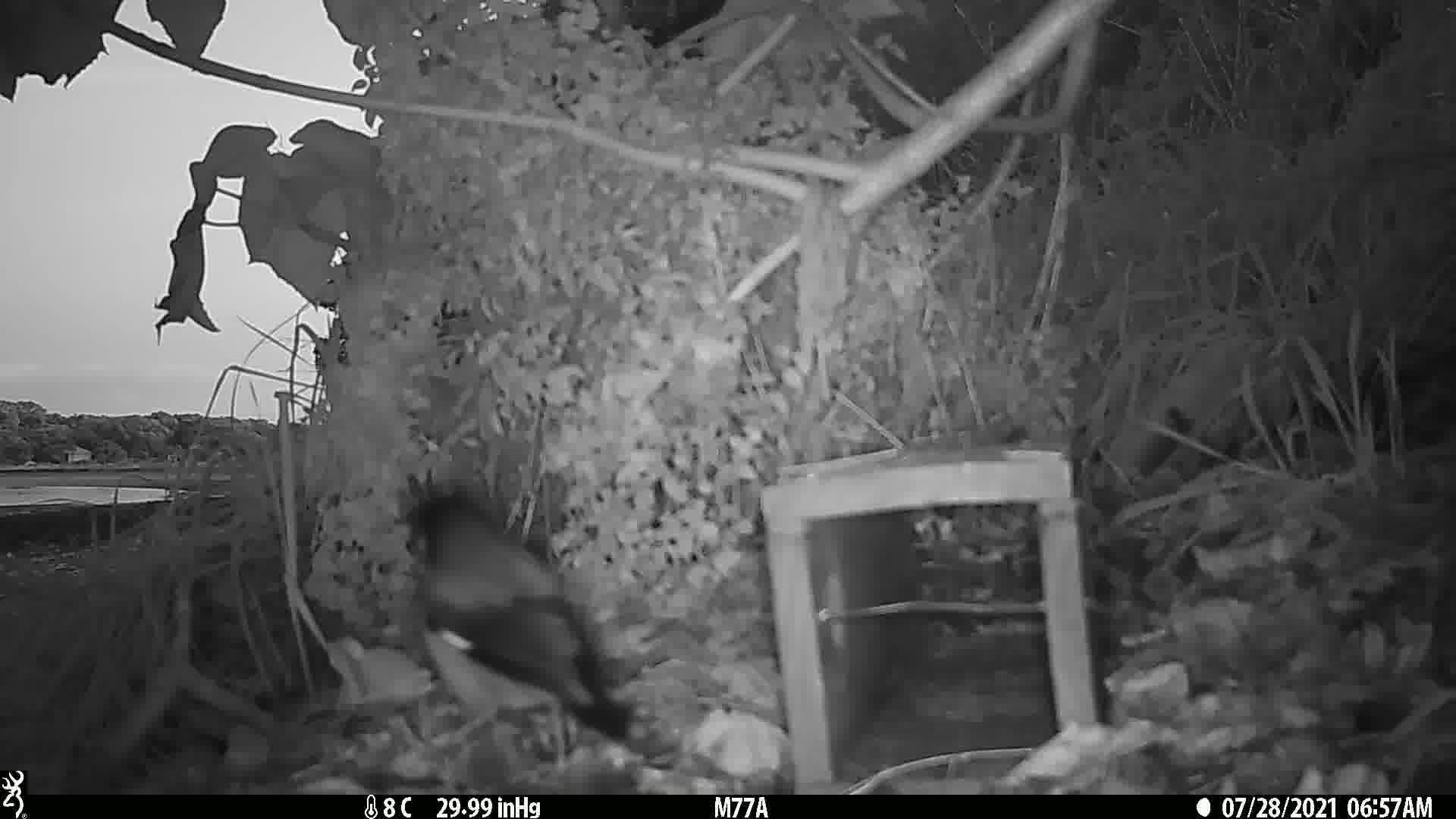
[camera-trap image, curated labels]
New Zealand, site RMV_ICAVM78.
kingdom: Animalia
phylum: Chordata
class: Aves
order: Passeriformes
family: Sturnidae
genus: Acridotheres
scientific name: Acridotheres tristis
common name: common myna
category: myna